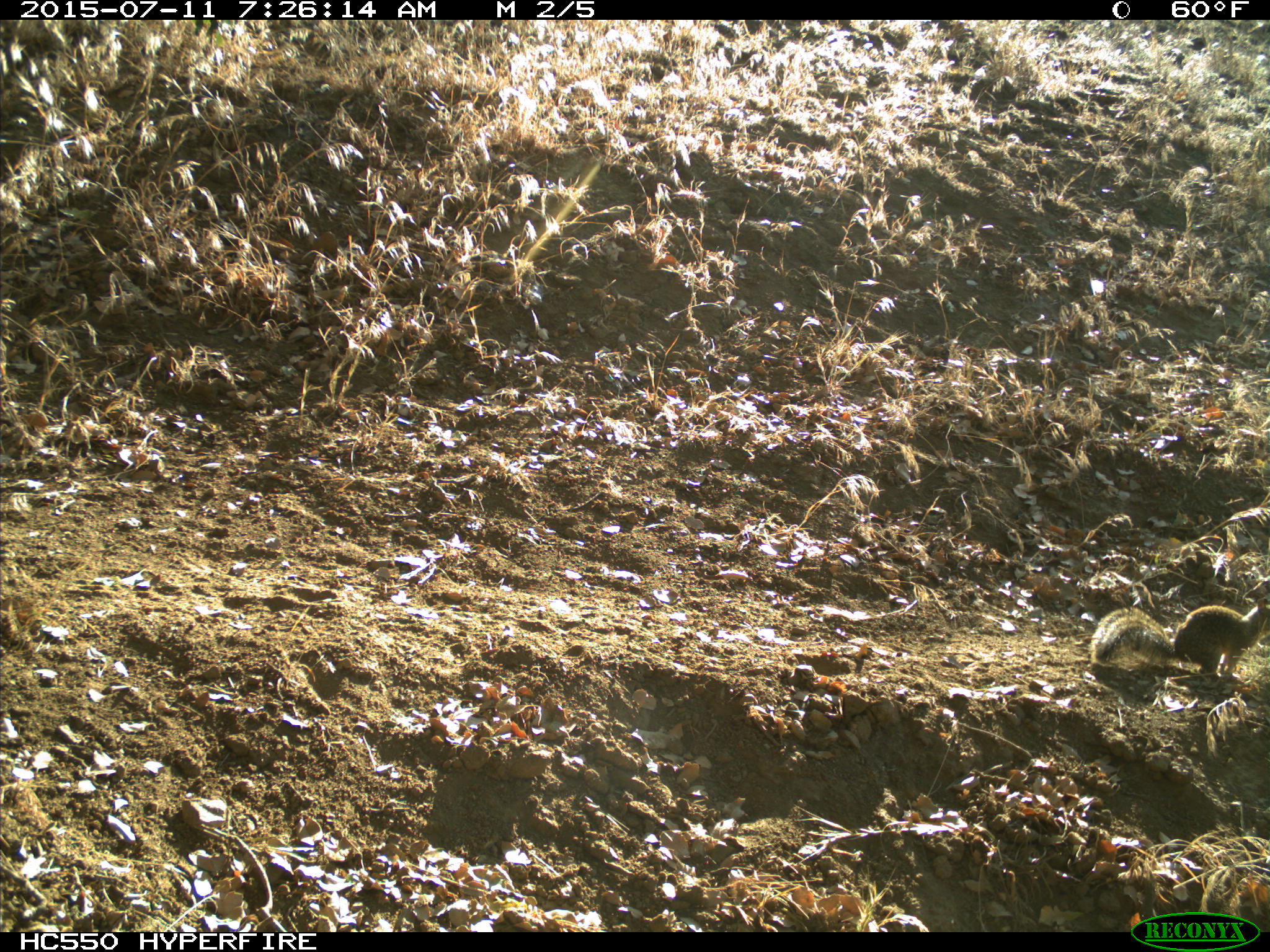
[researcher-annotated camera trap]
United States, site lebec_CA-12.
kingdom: Animalia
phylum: Chordata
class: Mammalia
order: Rodentia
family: Sciuridae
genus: Otospermophilus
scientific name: Otospermophilus beecheyi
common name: california ground squirrel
Otospermophilus beecheyi (california ground squirrel).